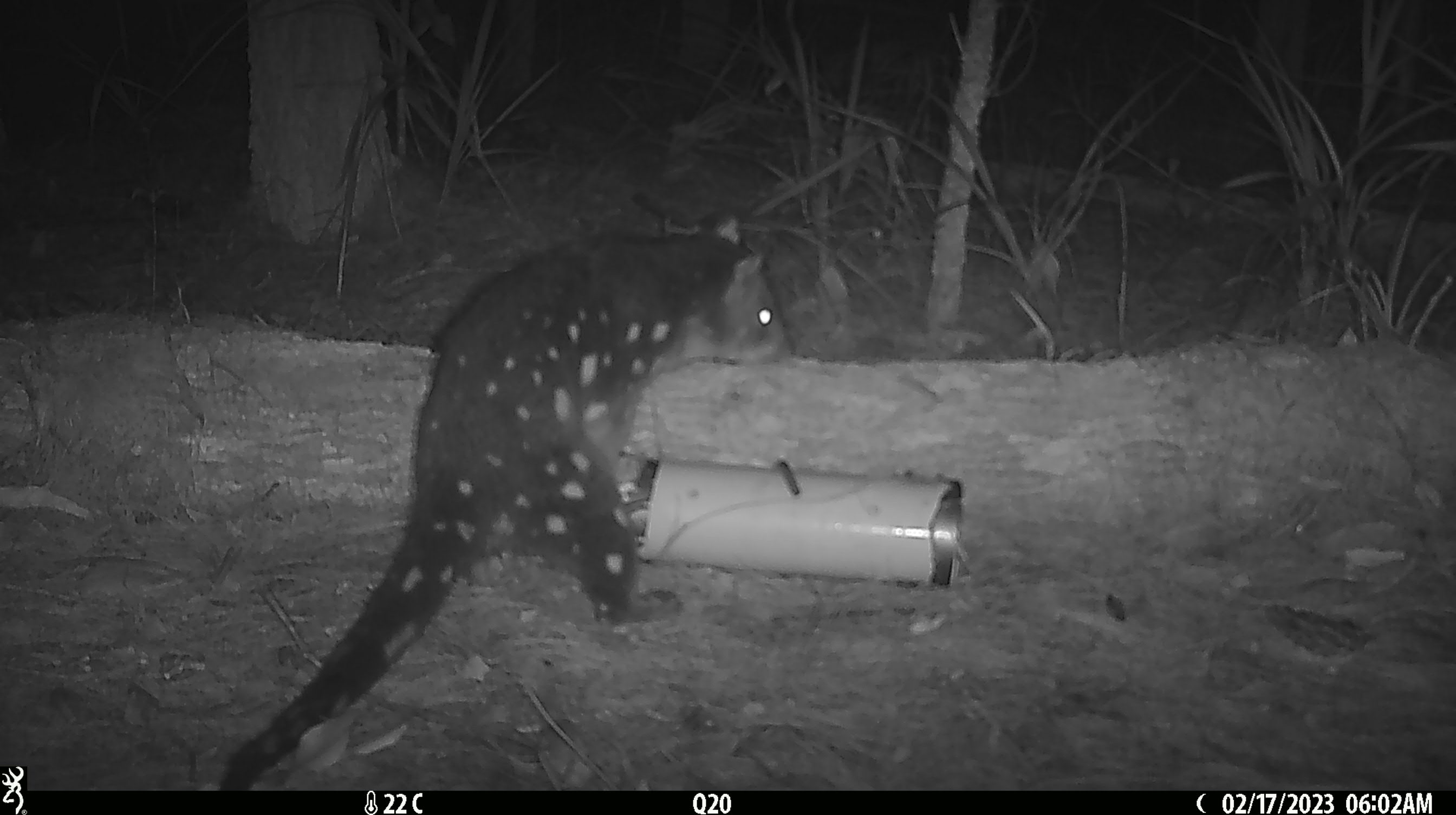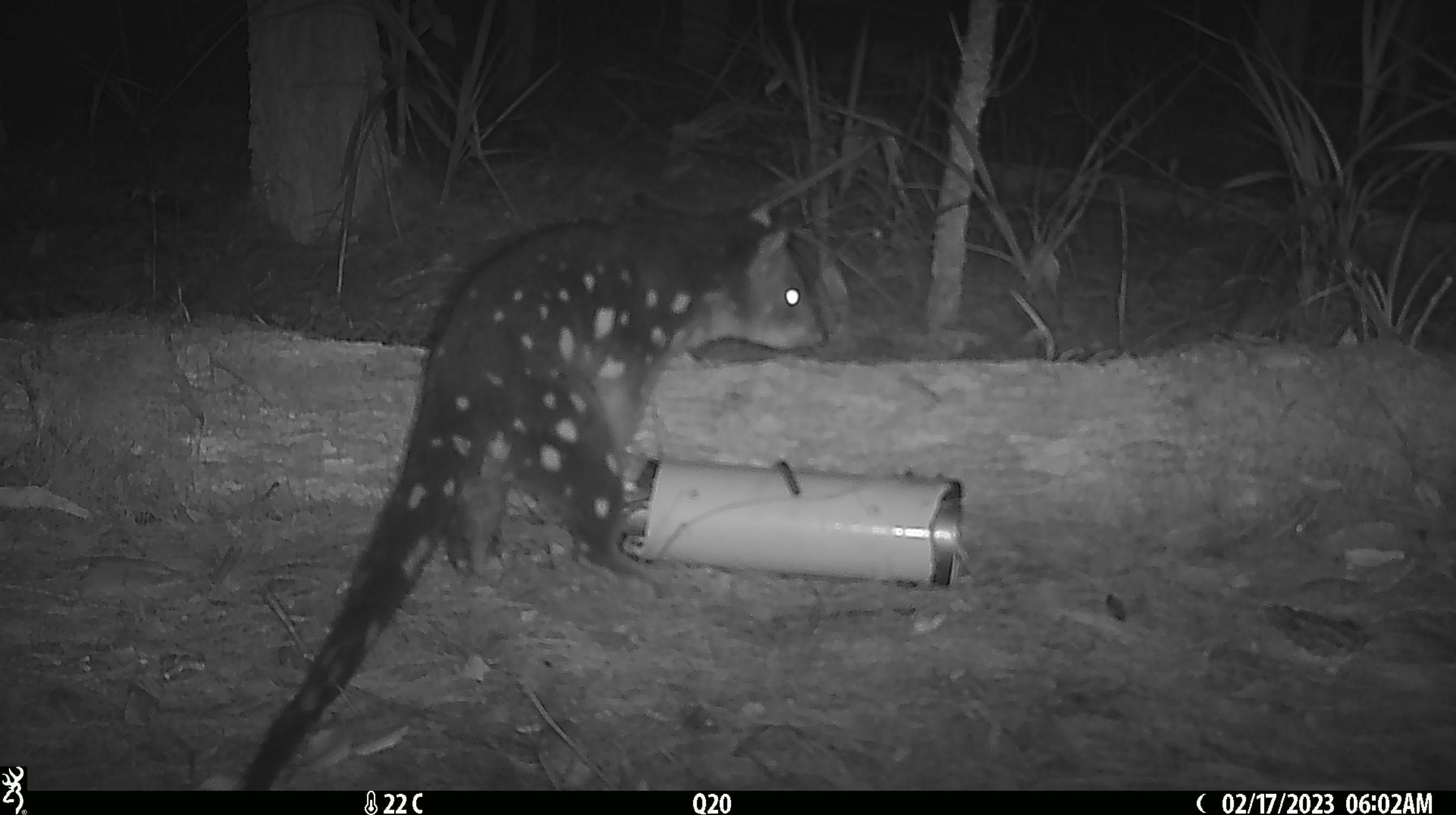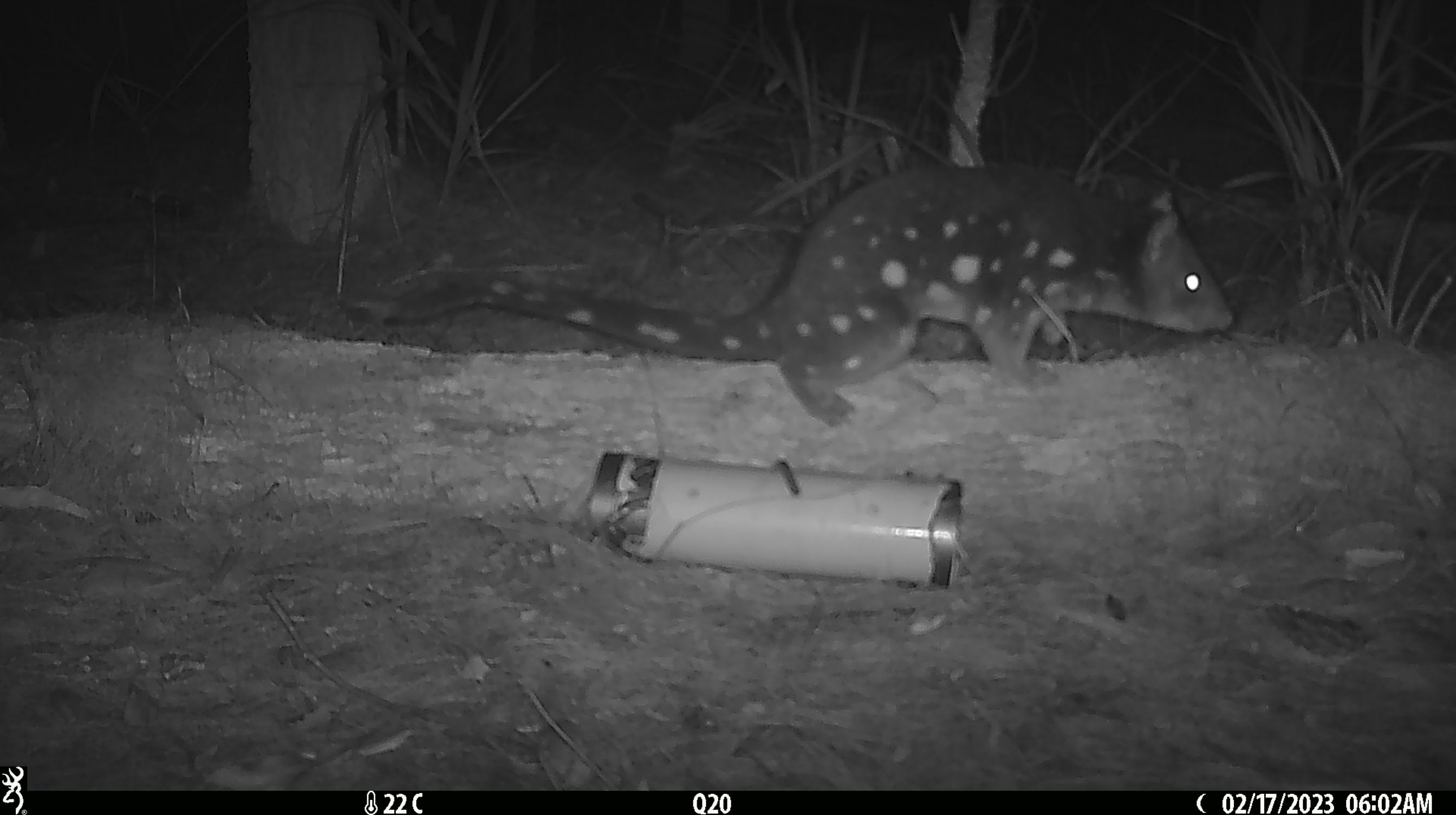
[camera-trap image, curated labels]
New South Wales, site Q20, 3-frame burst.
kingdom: Animalia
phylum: Chordata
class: Mammalia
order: Dasyuromorphia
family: Dasyuridae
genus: Dasyurus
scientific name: Dasyurus maculatus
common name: spotted-tailed quoll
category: quoll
Quoll (spotted-tailed quoll) (Dasyurus maculatus).